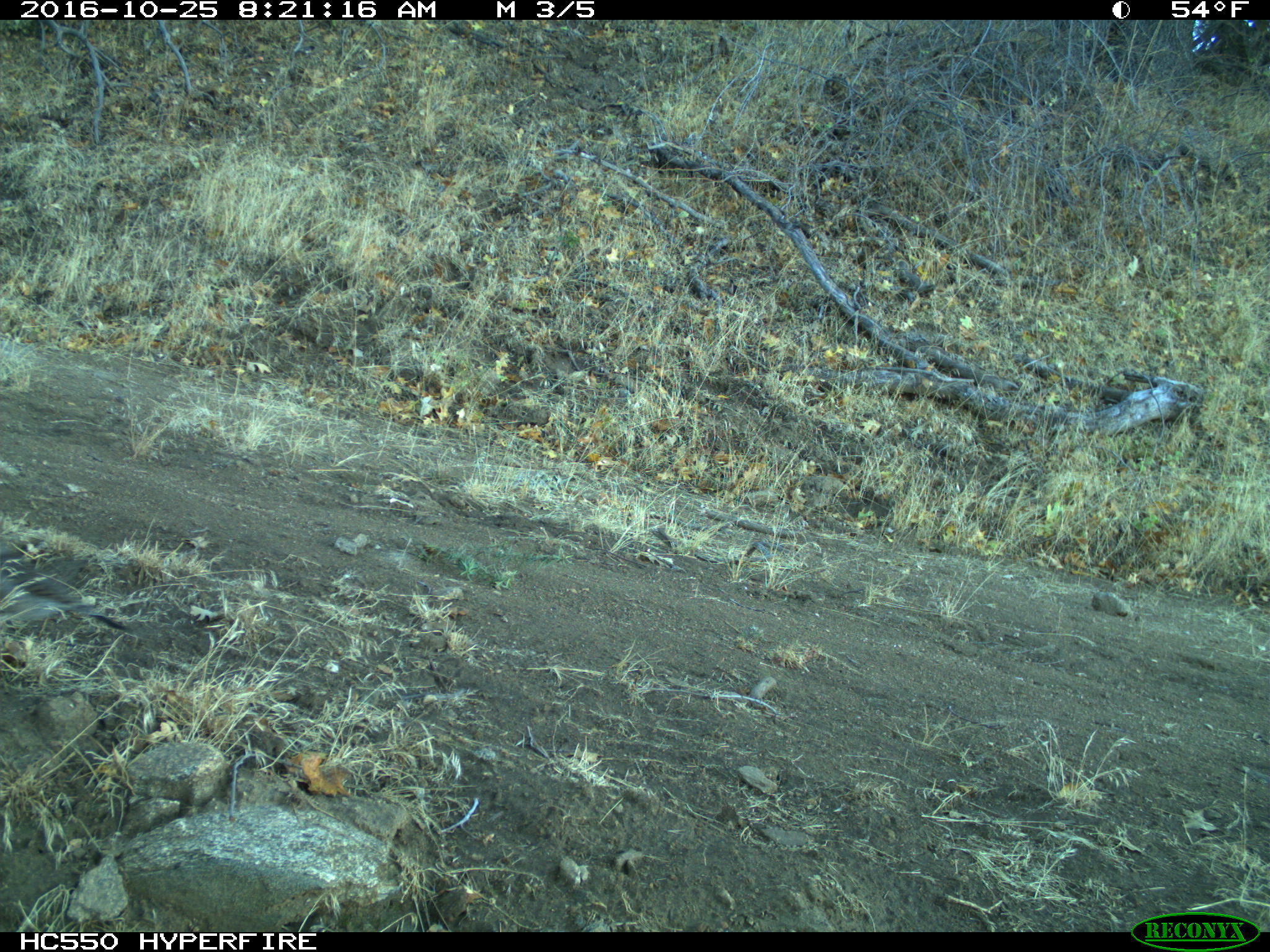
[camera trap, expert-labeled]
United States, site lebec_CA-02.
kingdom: Animalia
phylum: Chordata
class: Aves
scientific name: Aves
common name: birds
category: unidentified bird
Unidentified bird (birds) (Aves).